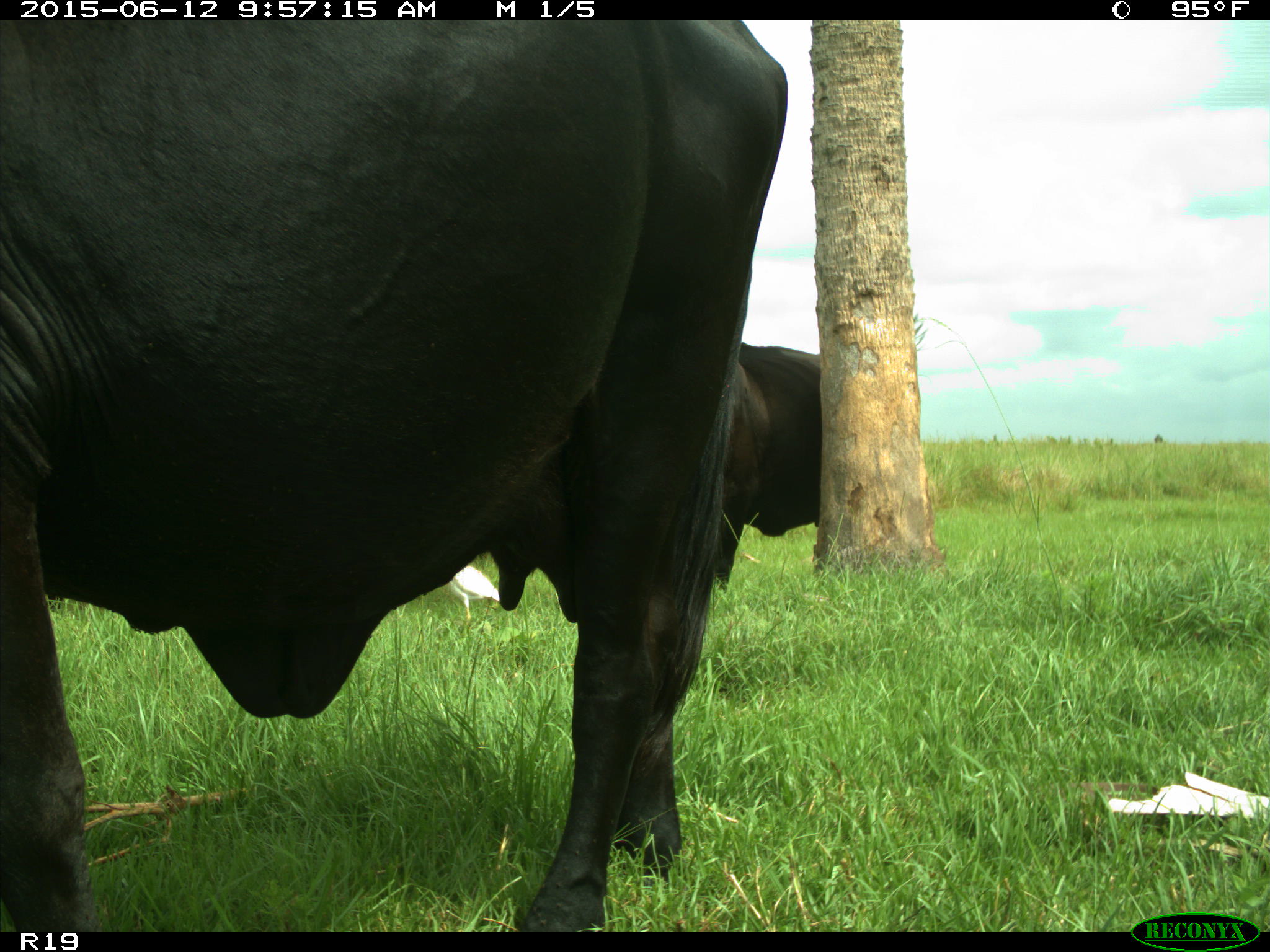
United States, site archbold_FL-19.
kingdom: Animalia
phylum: Chordata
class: Mammalia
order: Artiodactyla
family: Bovidae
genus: Bos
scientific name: Bos taurus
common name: domestic cow